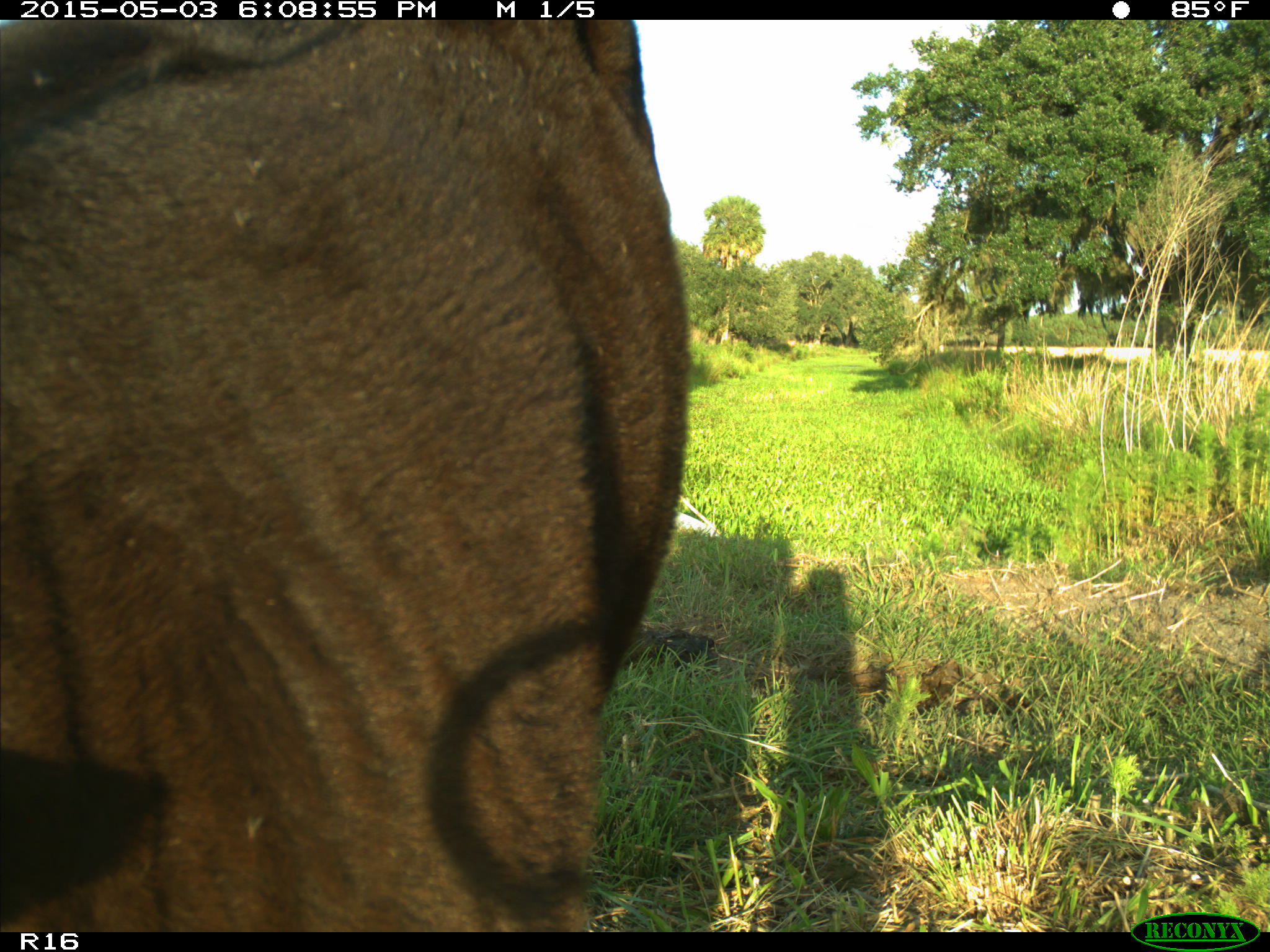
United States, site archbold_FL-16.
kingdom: Animalia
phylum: Chordata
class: Mammalia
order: Artiodactyla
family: Bovidae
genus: Bos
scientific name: Bos taurus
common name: domestic cow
Bos taurus (domestic cow).